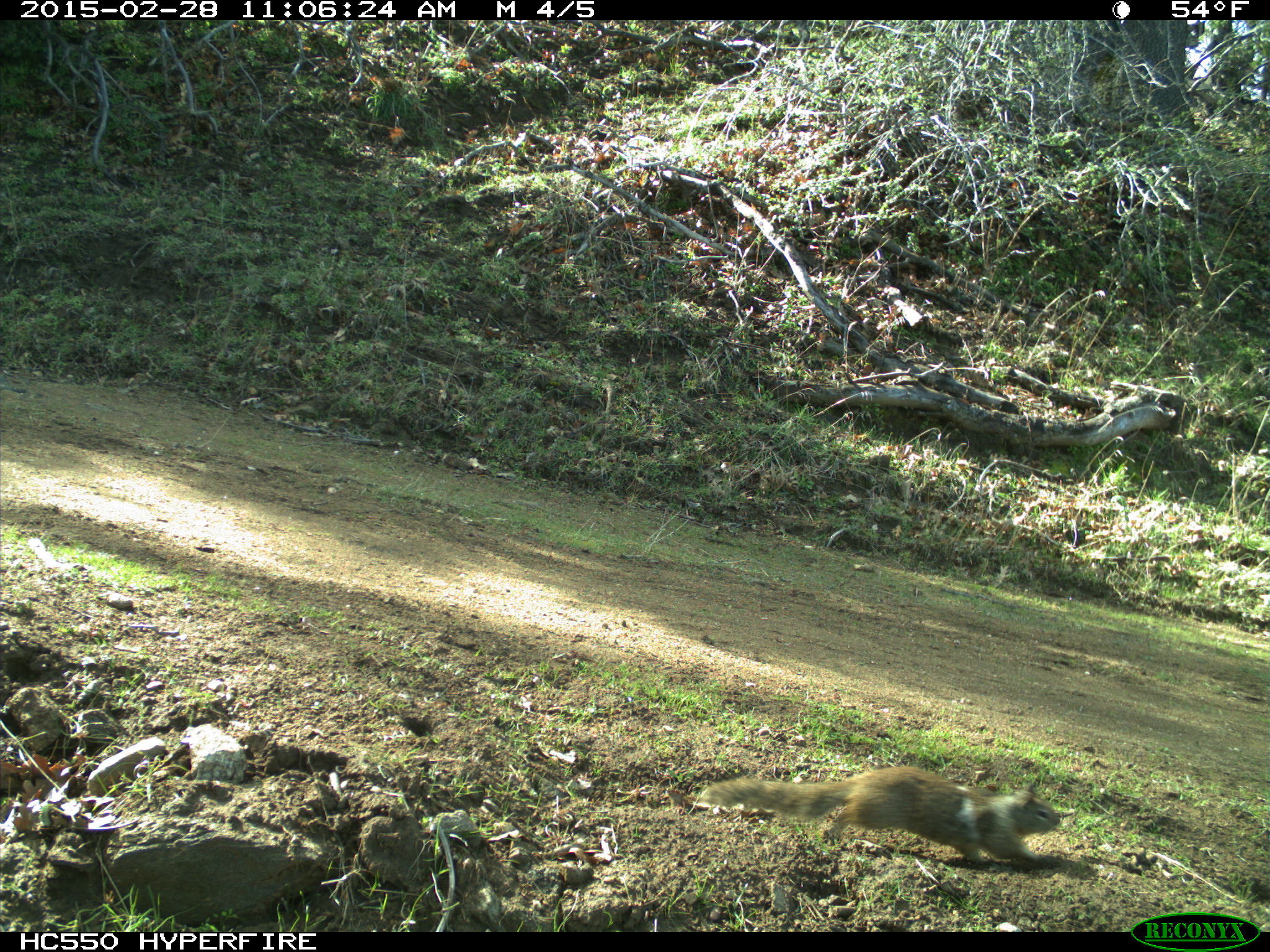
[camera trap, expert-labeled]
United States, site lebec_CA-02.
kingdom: Animalia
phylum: Chordata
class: Mammalia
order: Rodentia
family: Sciuridae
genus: Otospermophilus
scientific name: Otospermophilus beecheyi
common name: california ground squirrel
Otospermophilus beecheyi (california ground squirrel).